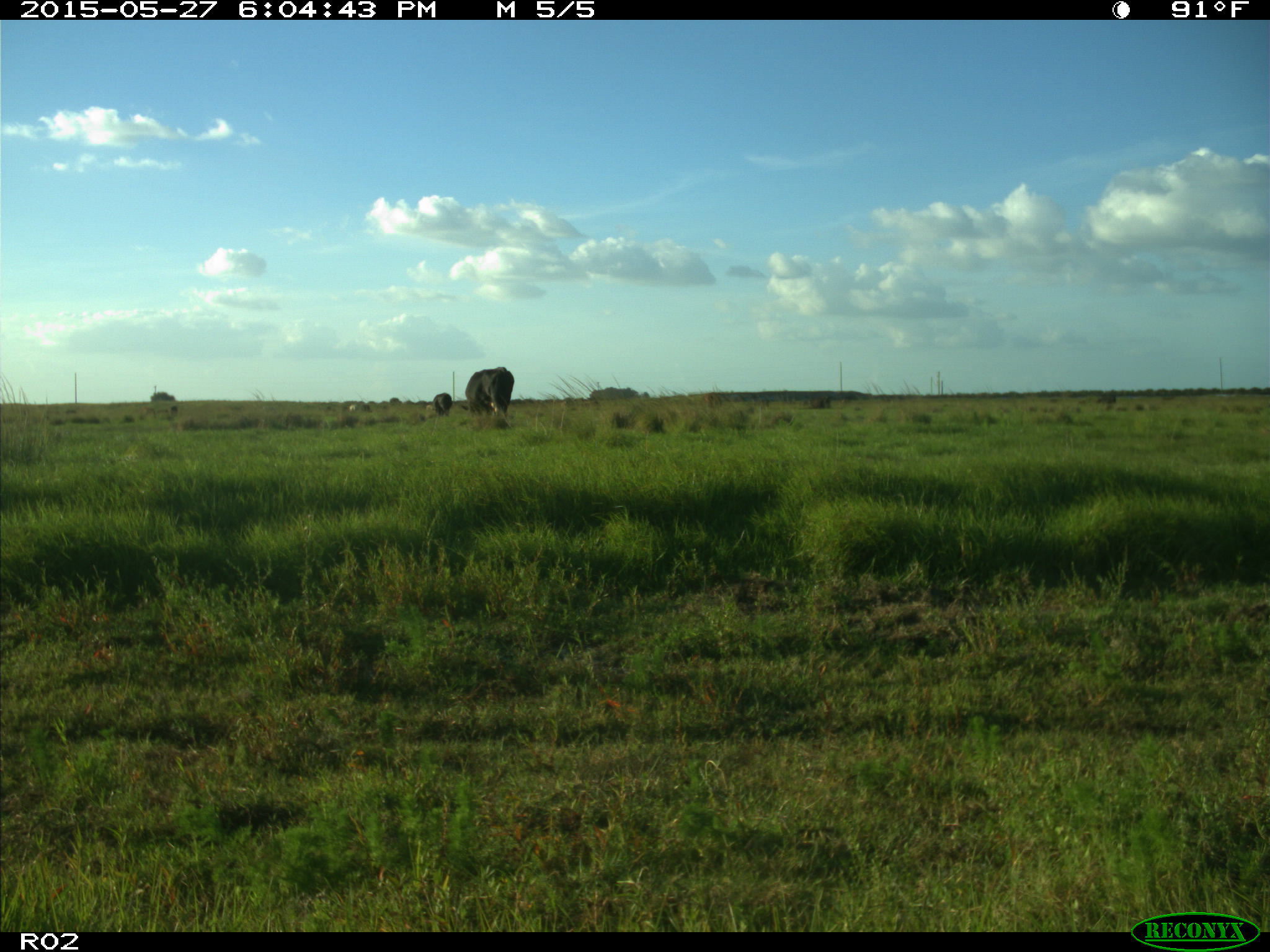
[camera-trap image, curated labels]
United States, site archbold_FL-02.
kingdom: Animalia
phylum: Chordata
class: Mammalia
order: Artiodactyla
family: Bovidae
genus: Bos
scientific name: Bos taurus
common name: domestic cow